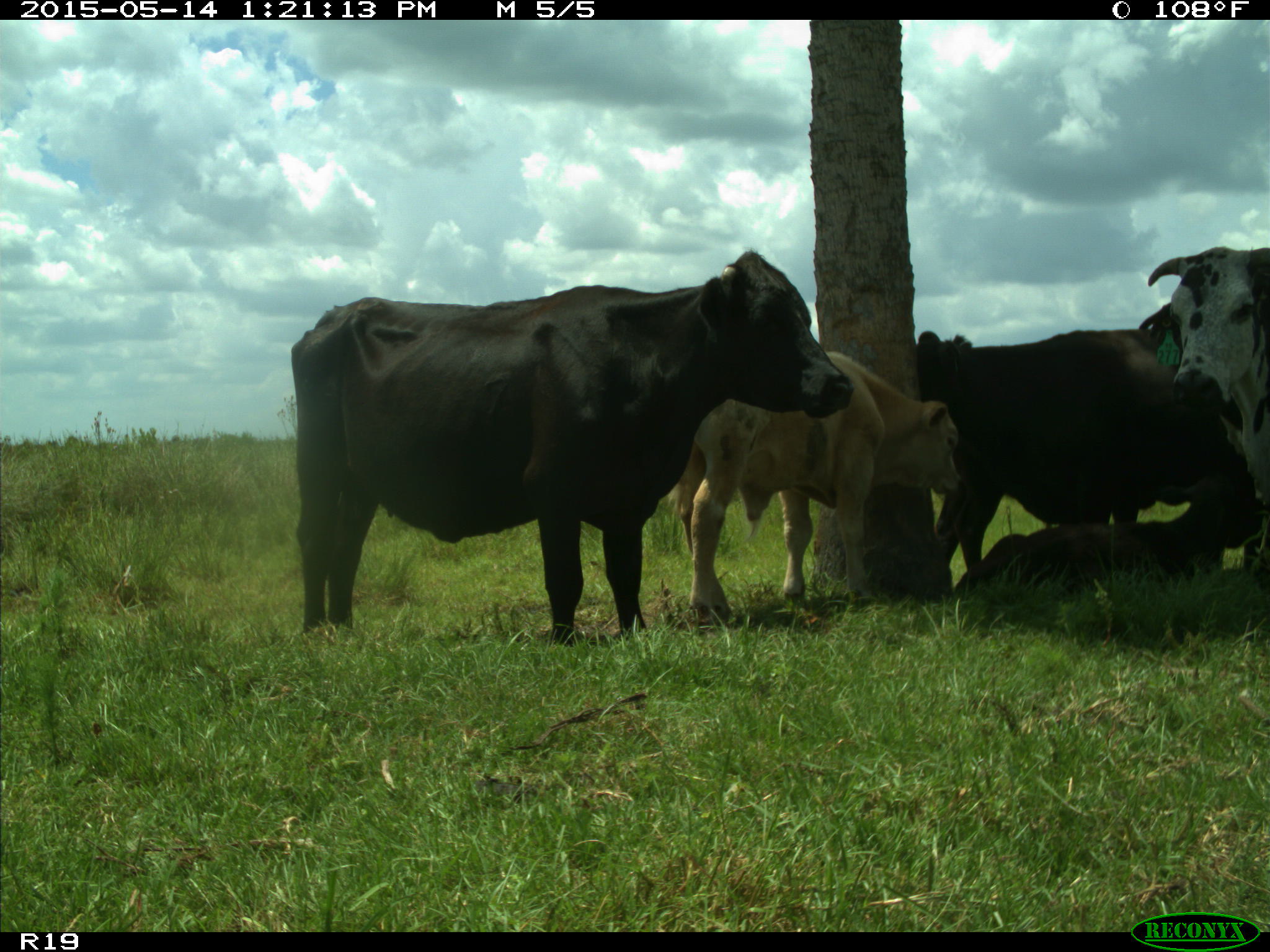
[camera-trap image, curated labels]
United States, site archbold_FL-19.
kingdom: Animalia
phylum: Chordata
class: Mammalia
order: Artiodactyla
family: Bovidae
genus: Bos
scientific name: Bos taurus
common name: domestic cow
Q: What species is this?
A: Bos taurus (domestic cow).